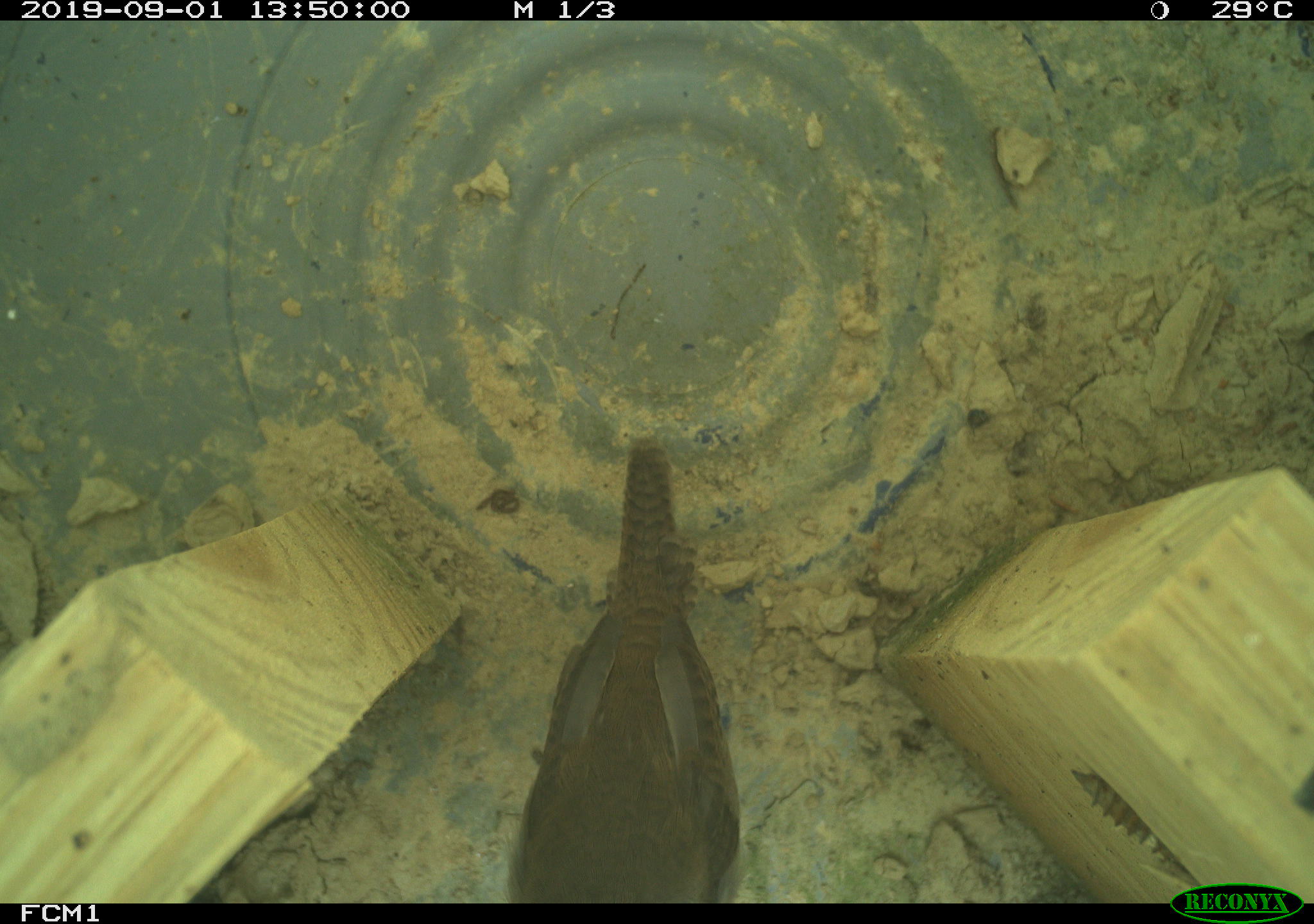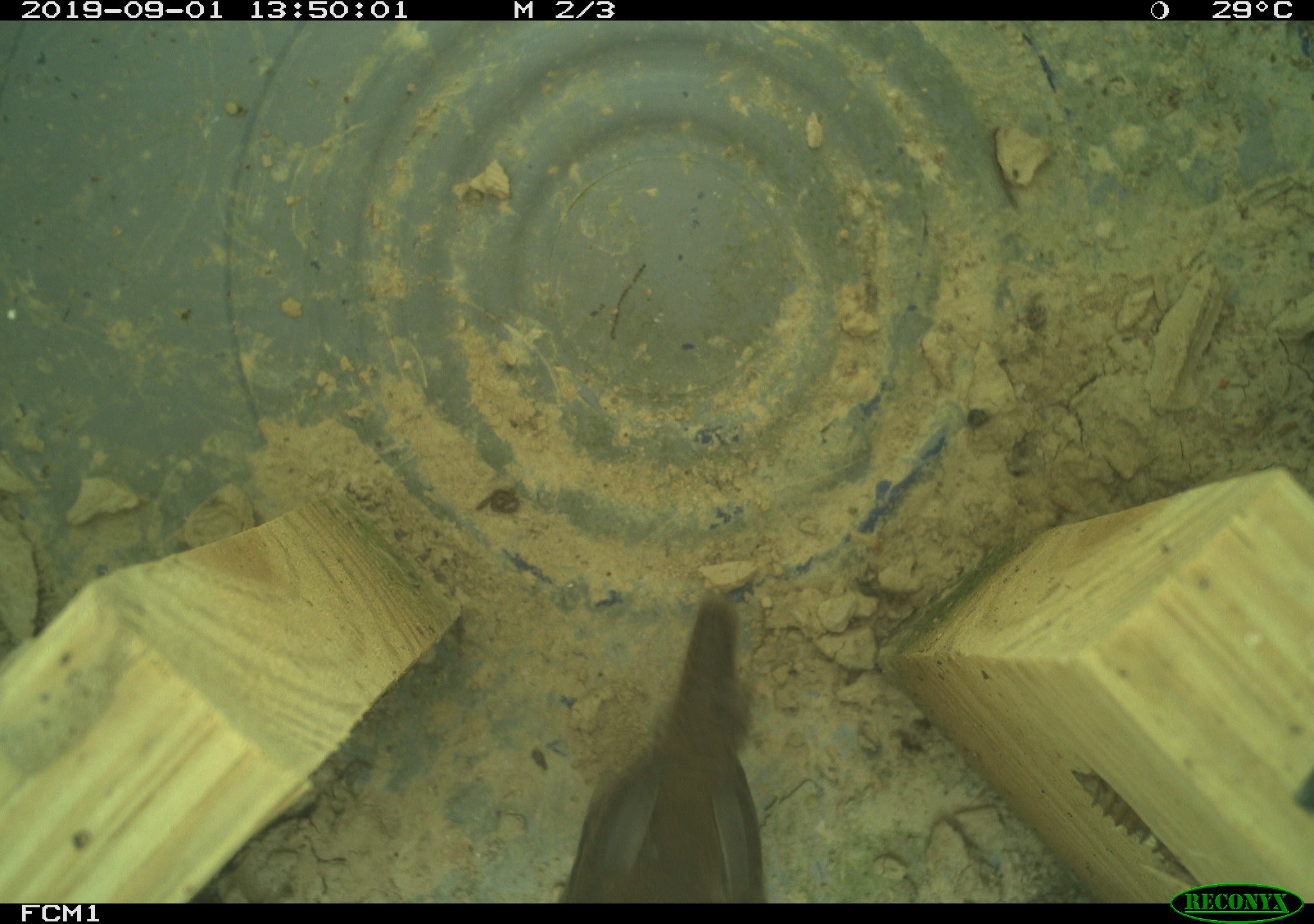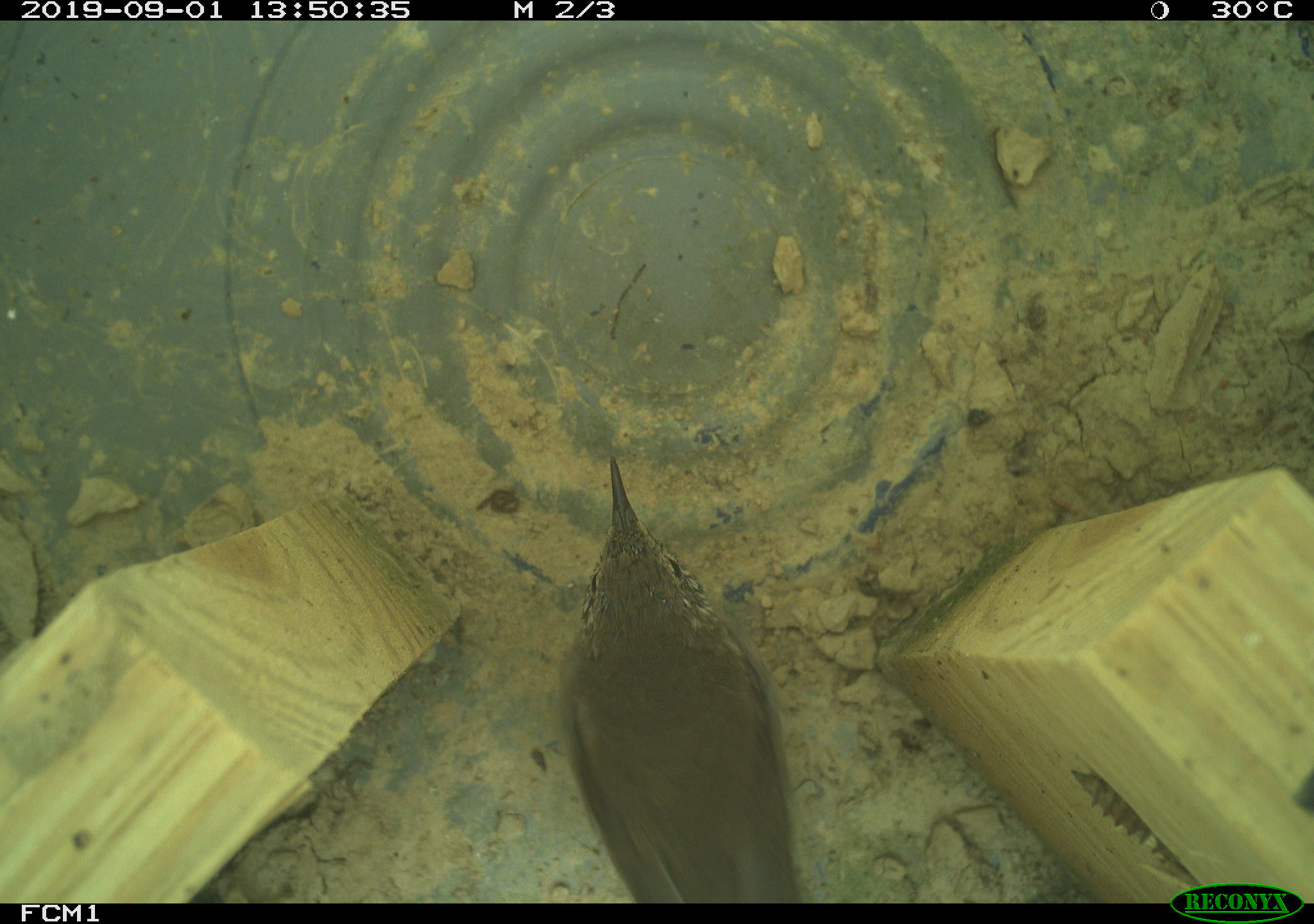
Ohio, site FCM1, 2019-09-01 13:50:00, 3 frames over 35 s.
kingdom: Animalia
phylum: Chordata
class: Aves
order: Passeriformes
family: Troglodytidae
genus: Troglodytes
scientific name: Troglodytes aedon aedon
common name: northern house wren